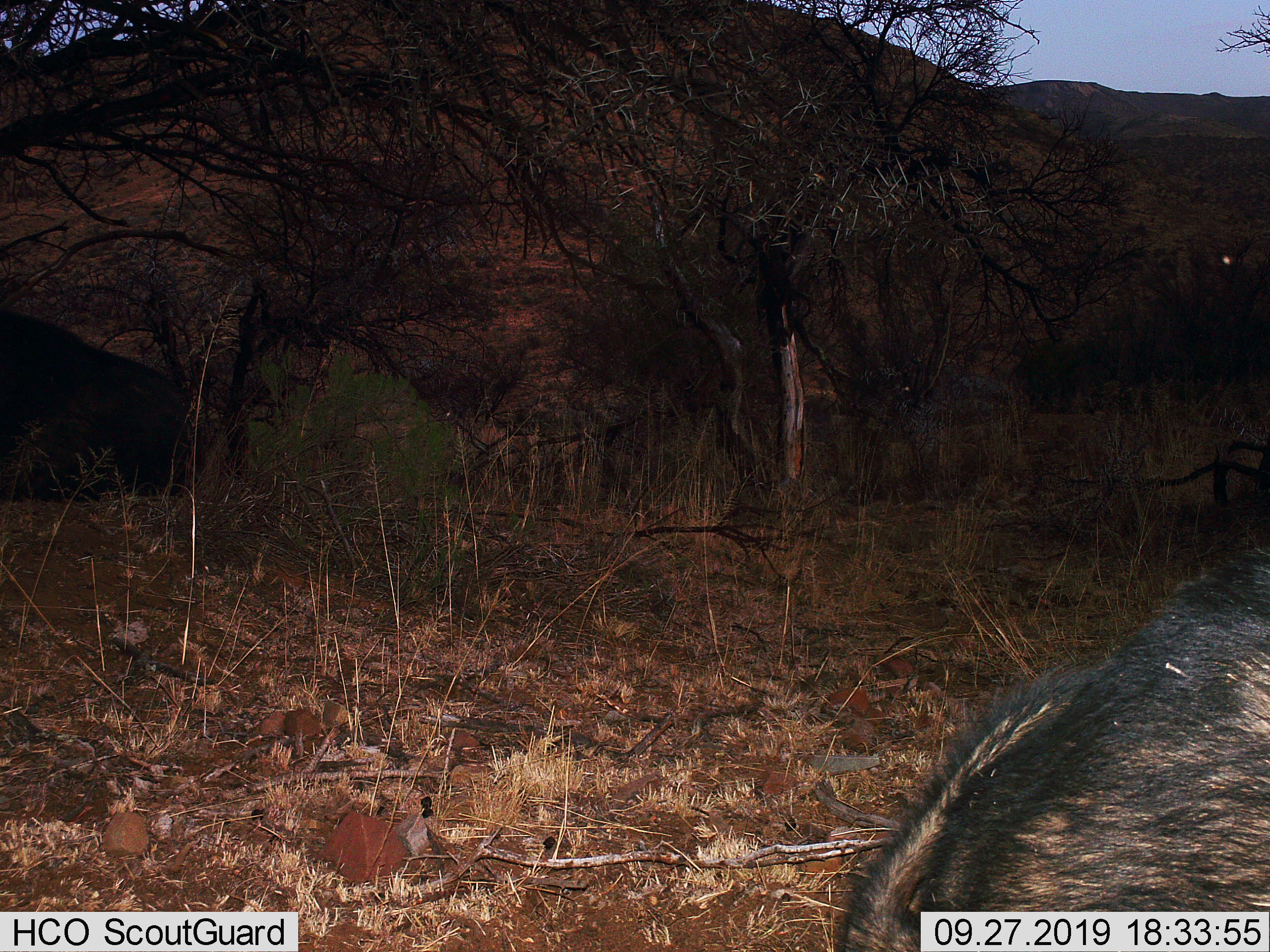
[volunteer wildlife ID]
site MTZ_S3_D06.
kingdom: Animalia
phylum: Chordata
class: Mammalia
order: Artiodactyla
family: Suidae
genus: Phacochoerus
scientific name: Phacochoerus africanus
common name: warthog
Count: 1.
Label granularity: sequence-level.